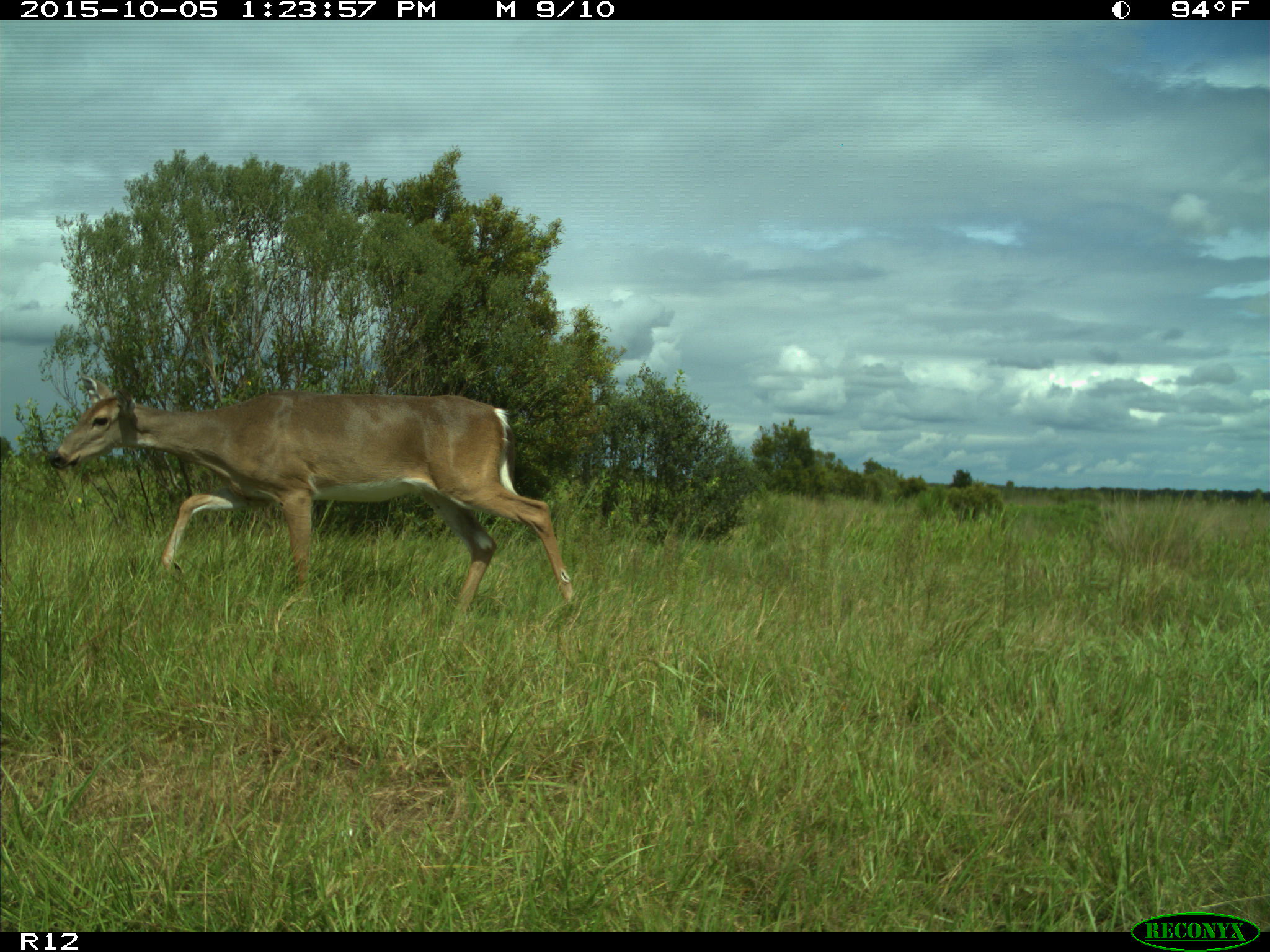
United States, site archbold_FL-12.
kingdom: Animalia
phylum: Chordata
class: Mammalia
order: Artiodactyla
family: Cervidae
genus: Odocoileus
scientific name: Odocoileus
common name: deer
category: unidentified deer